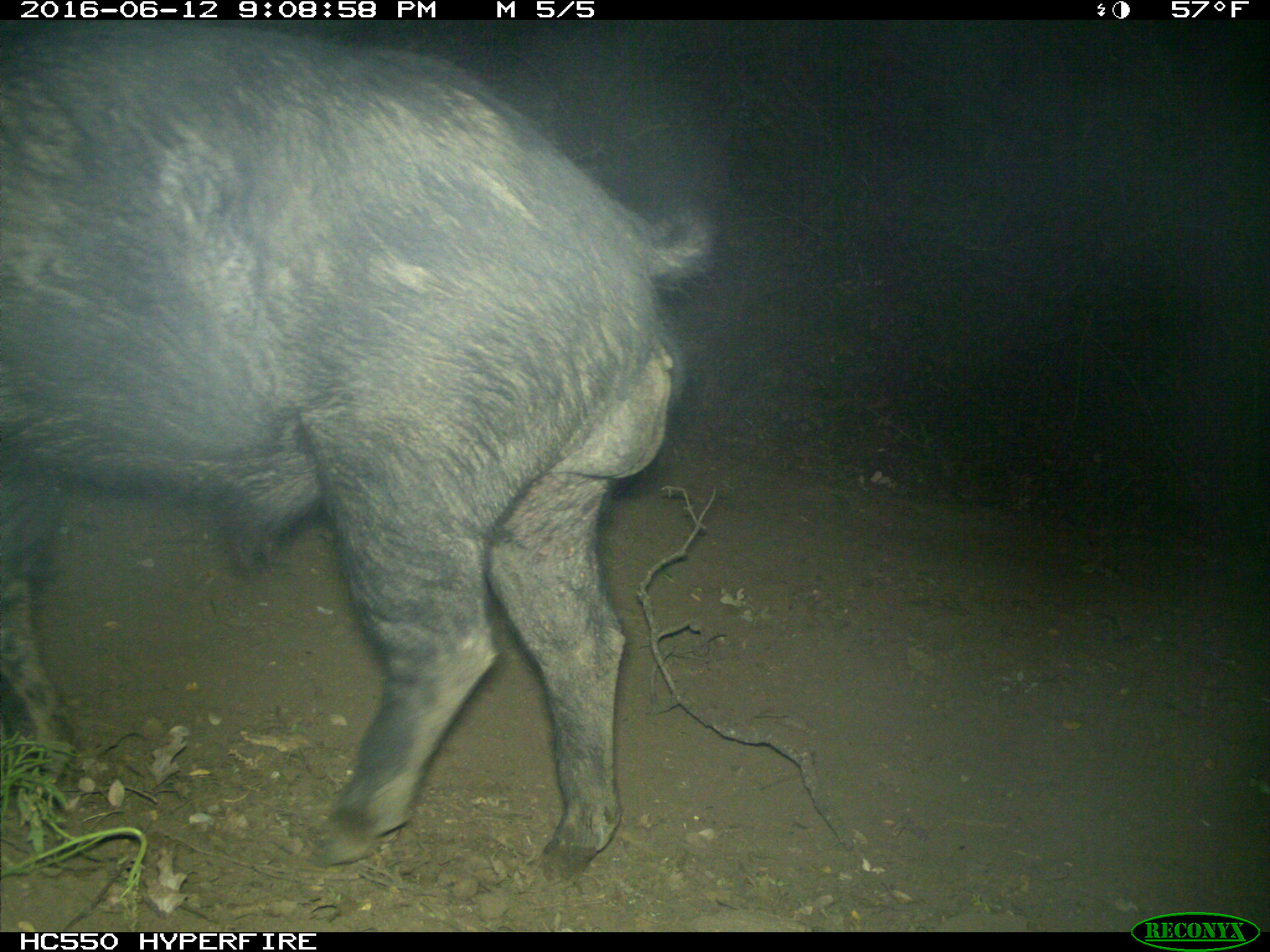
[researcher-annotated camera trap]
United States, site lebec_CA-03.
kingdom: Animalia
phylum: Chordata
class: Mammalia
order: Artiodactyla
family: Suidae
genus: Sus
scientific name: Sus scrofa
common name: wild boar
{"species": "Sus scrofa (wild boar)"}